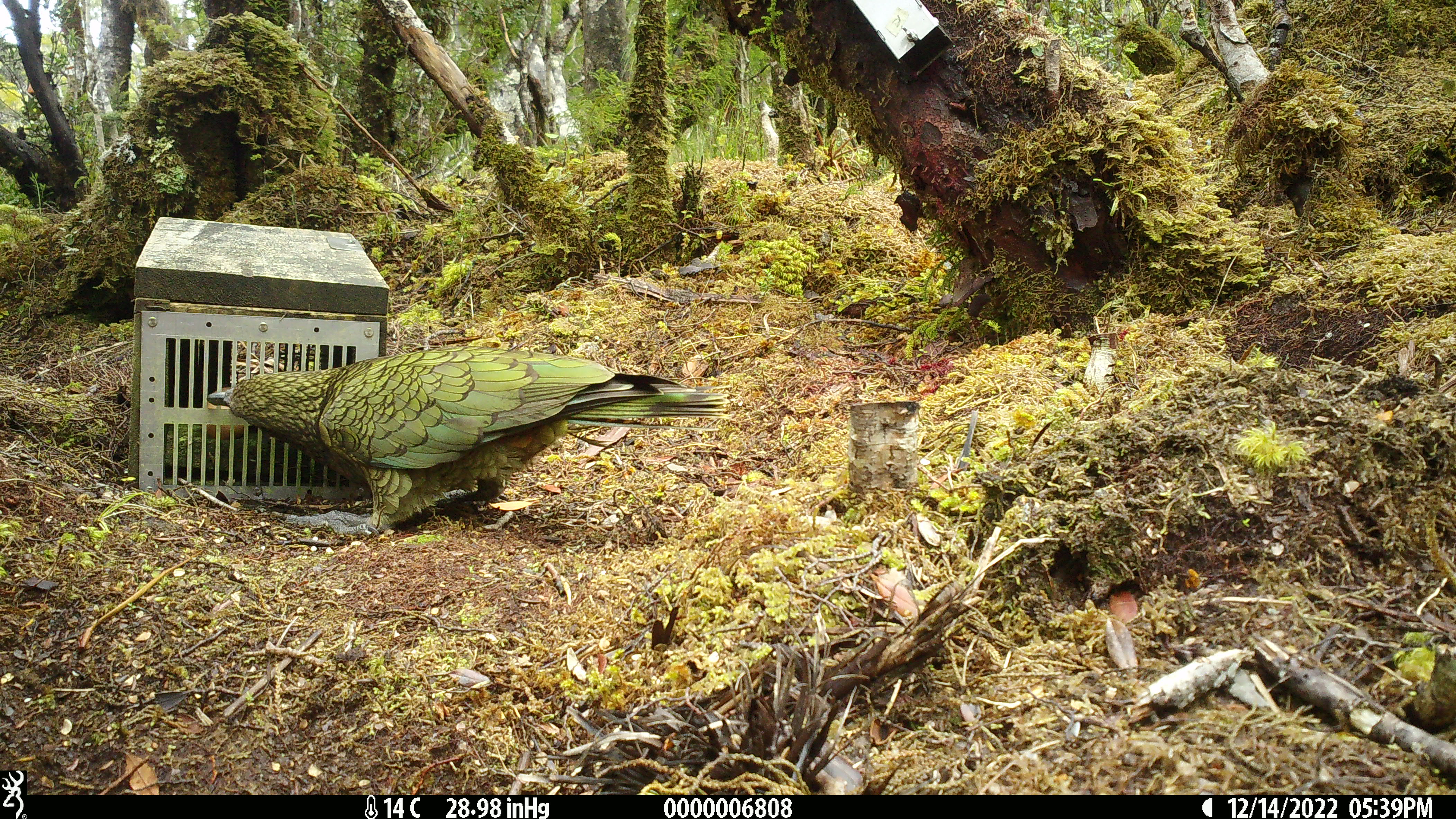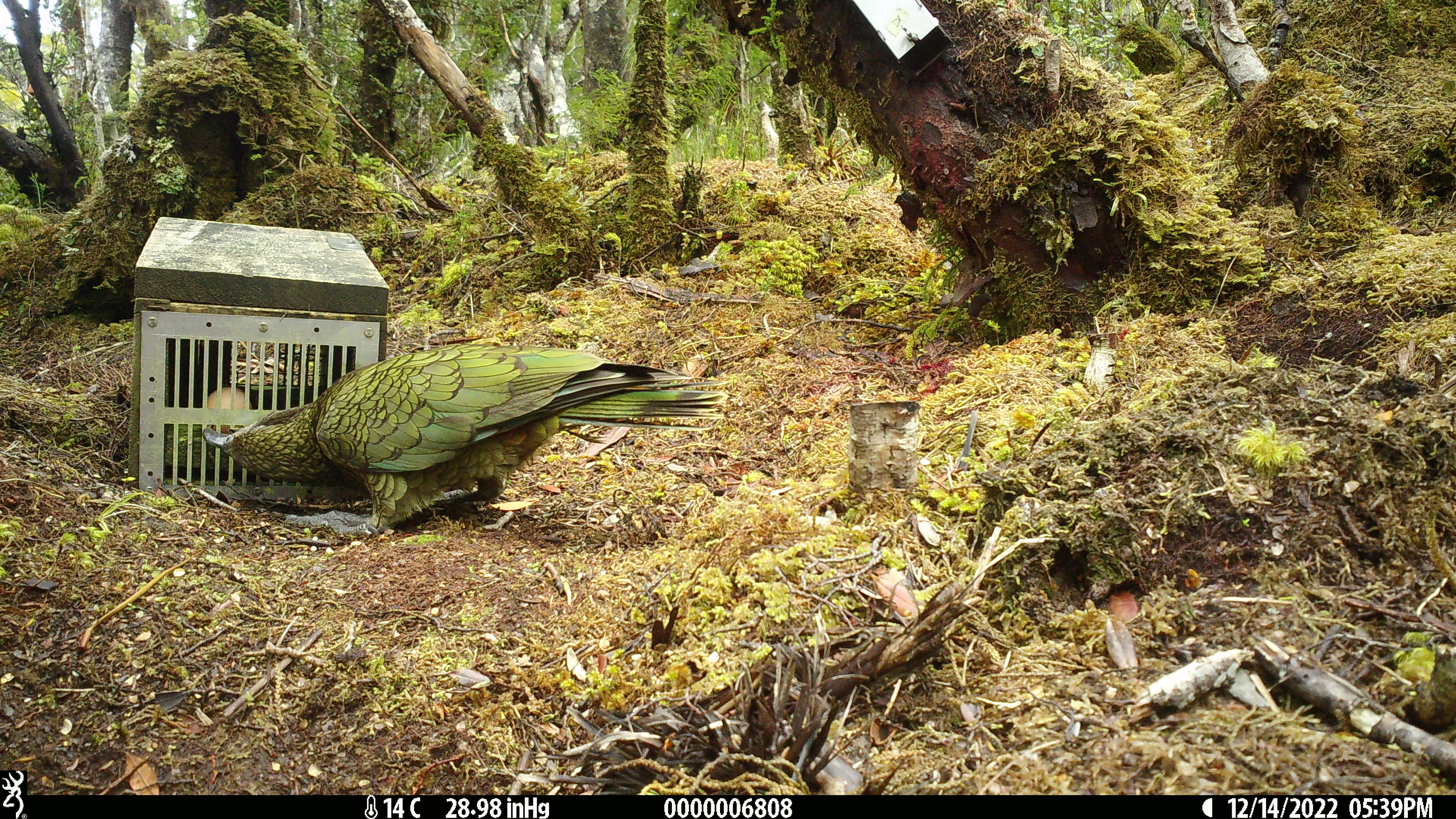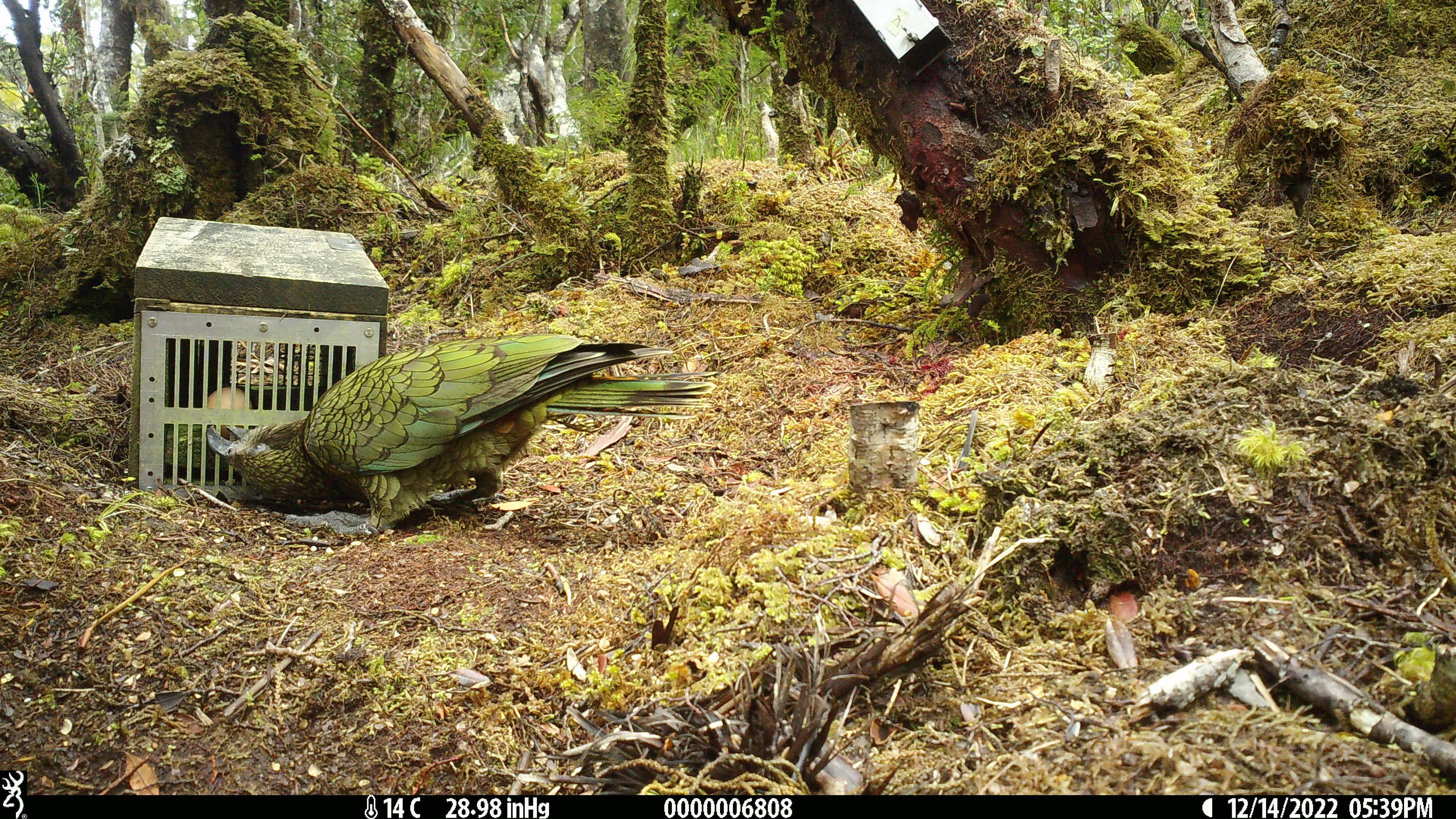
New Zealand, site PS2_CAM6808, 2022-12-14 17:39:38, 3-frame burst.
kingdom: Animalia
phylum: Chordata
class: Aves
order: Psittaciformes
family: Strigopidae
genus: Nestor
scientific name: Nestor notabilis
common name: kea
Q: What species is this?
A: Kea (Nestor notabilis).